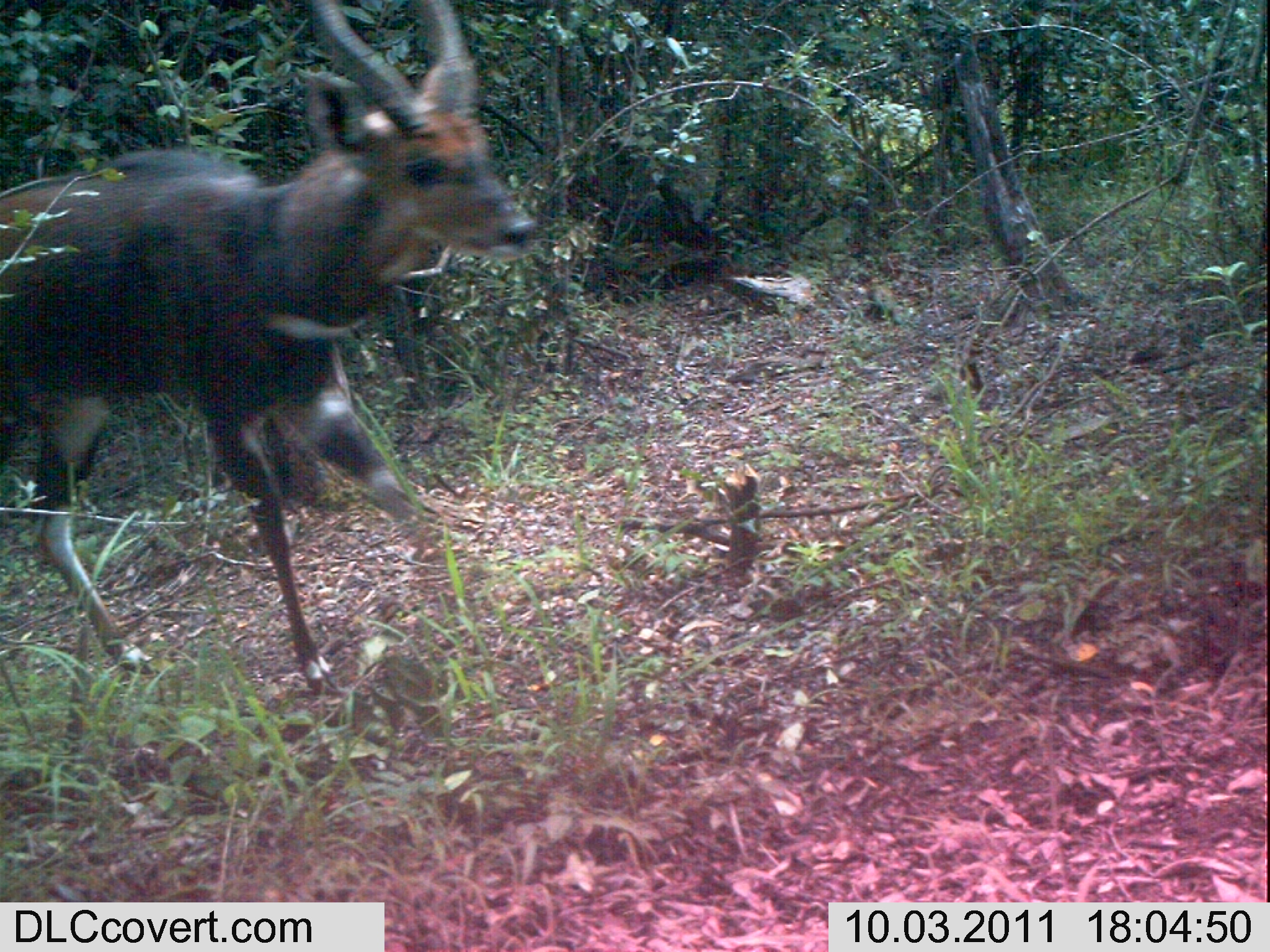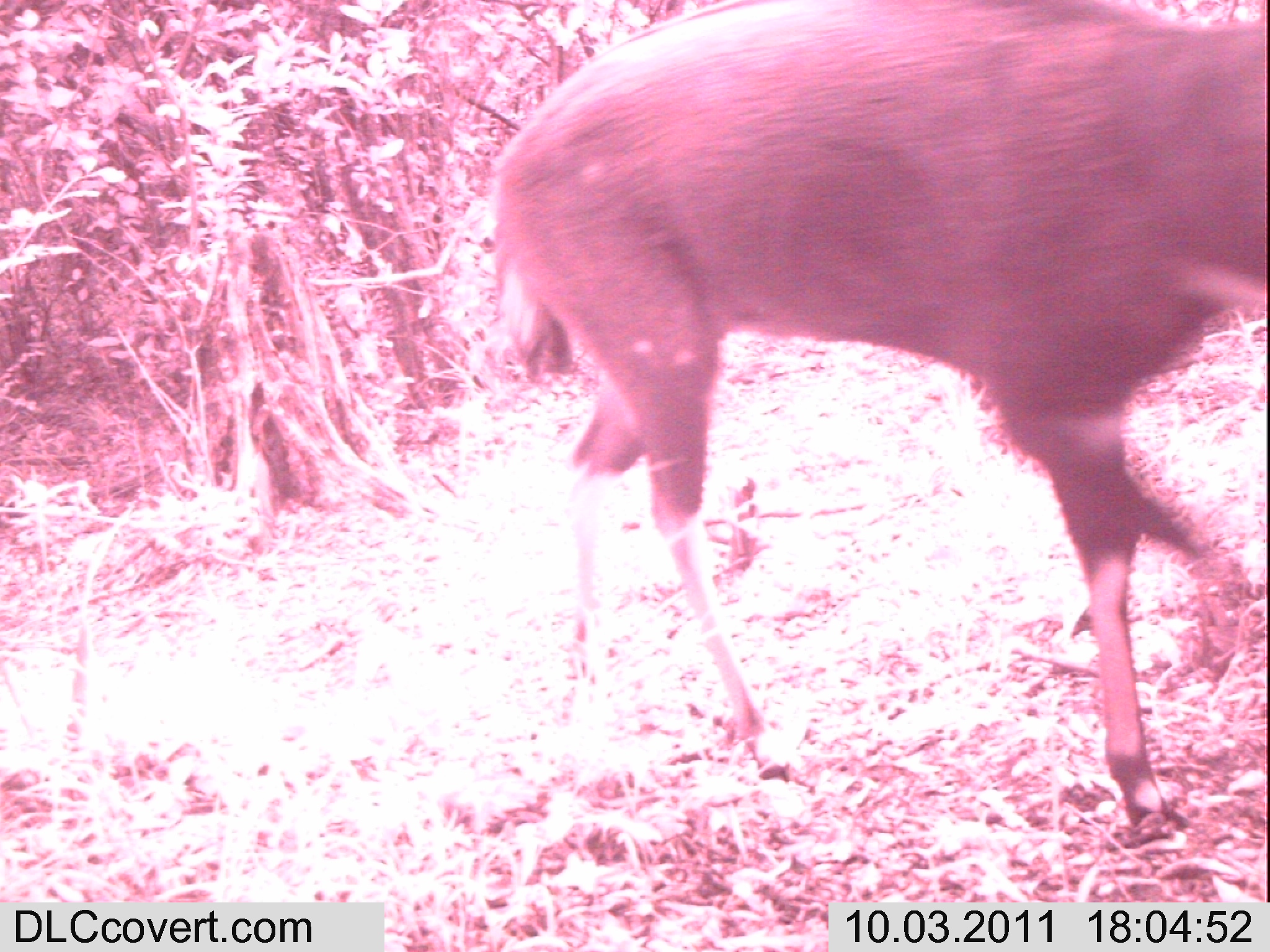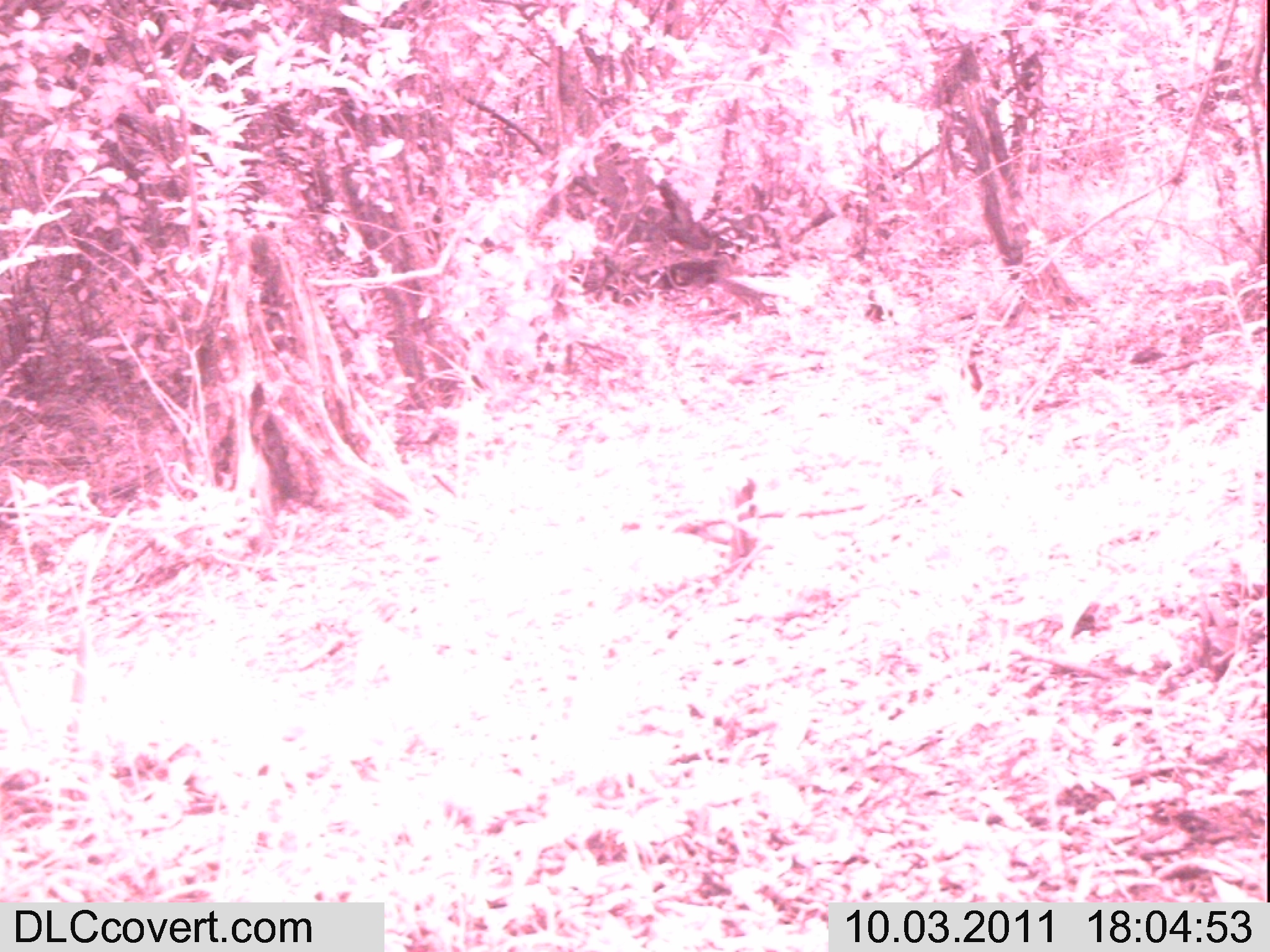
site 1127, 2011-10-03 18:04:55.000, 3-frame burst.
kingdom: Animalia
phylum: Chordata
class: Mammalia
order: Artiodactyla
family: Bovidae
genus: Tragelaphus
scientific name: Tragelaphus scriptus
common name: bushbuck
Tragelaphus scriptus (bushbuck), count 1.